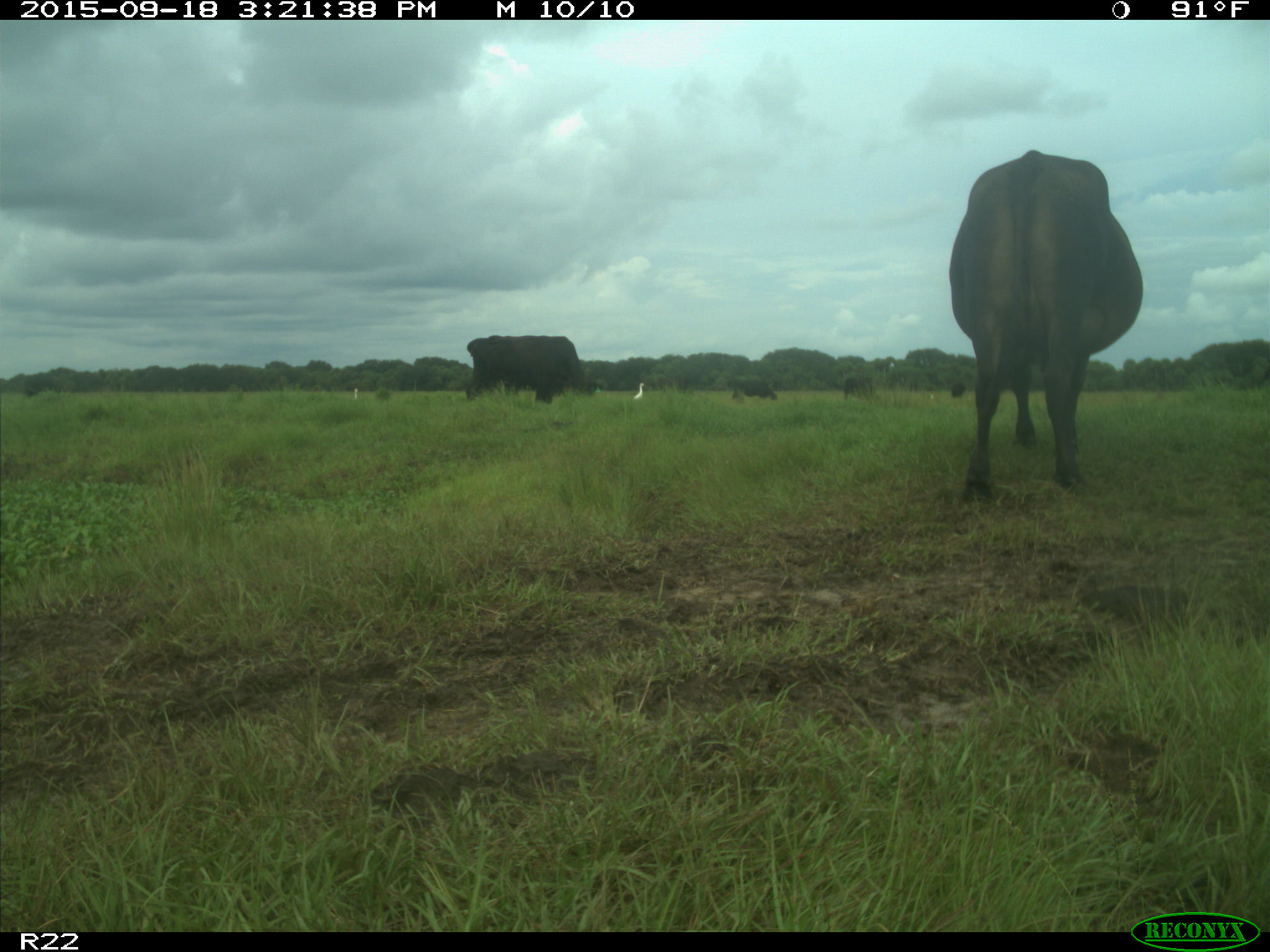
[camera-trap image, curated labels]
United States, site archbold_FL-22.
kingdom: Animalia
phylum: Chordata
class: Mammalia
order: Artiodactyla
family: Bovidae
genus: Bos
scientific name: Bos taurus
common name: domestic cow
Bos taurus (domestic cow).